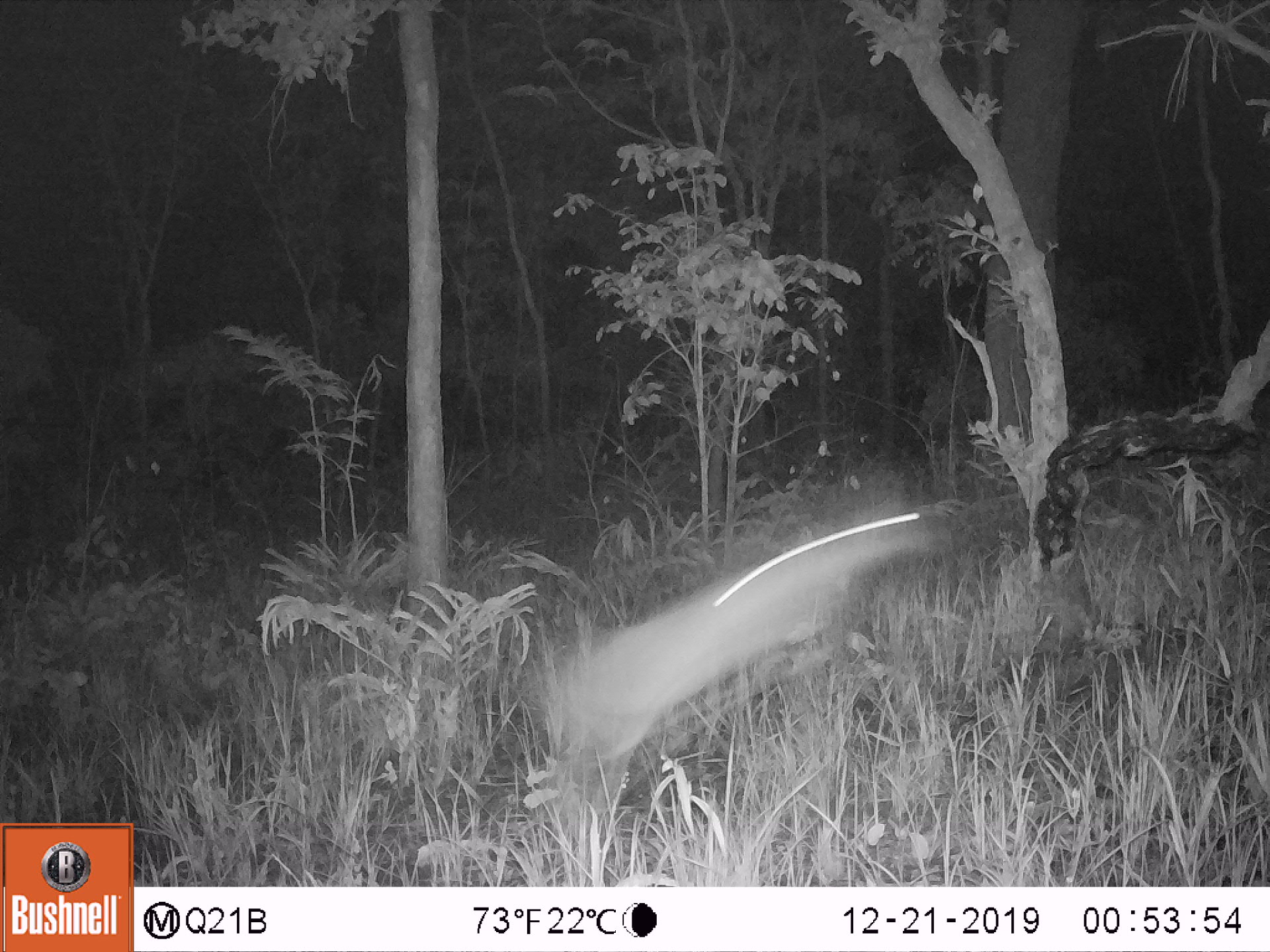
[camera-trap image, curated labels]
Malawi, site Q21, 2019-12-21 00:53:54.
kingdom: Animalia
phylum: Chordata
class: Mammalia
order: Artiodactyla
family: Bovidae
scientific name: Antilopinae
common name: small antelope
Small antelope (Antilopinae), count 1.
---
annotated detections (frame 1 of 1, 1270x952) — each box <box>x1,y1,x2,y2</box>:
small antelope: <box>504,478,966,868</box>